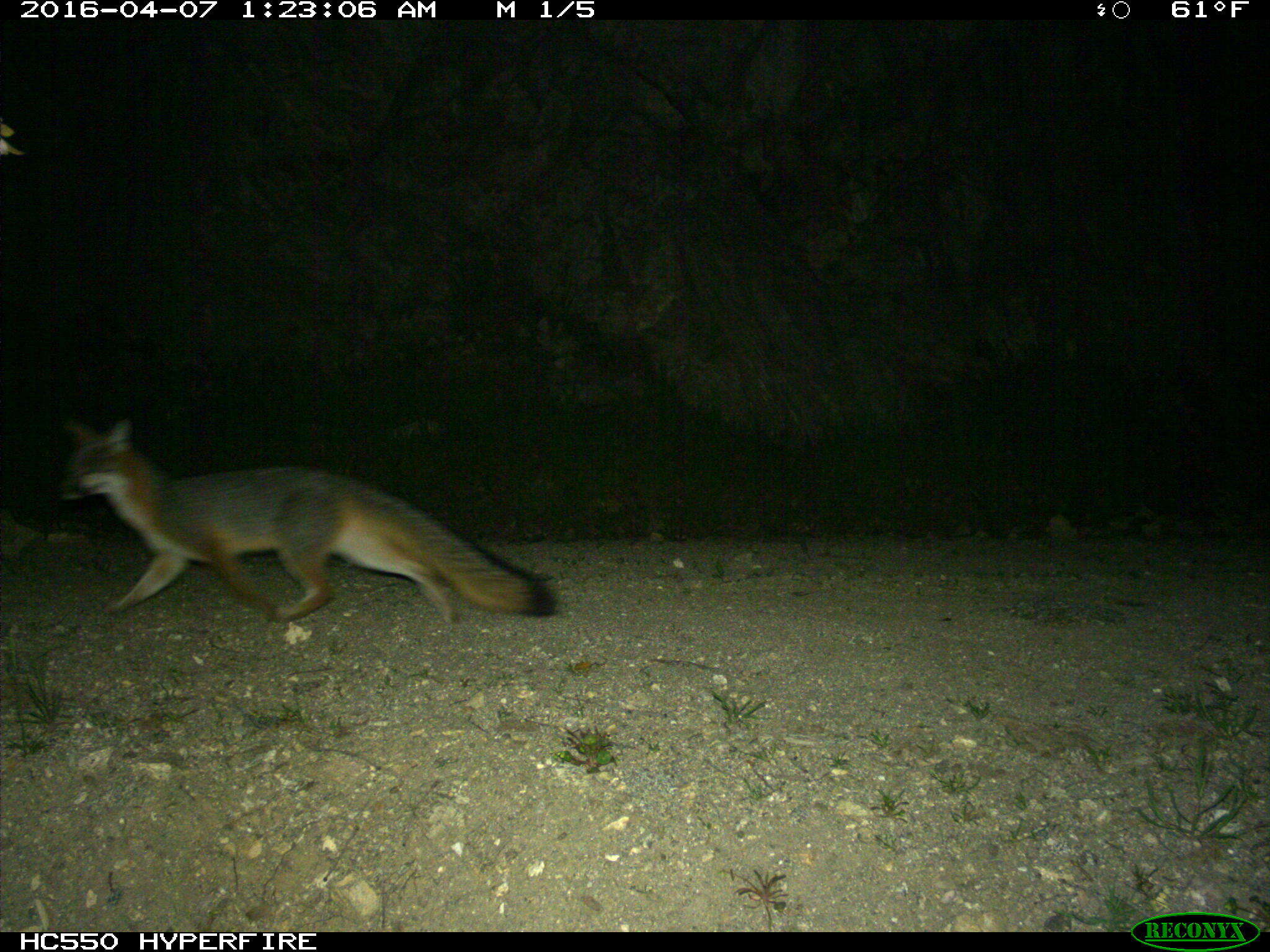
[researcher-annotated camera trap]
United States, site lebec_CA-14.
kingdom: Animalia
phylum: Chordata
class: Mammalia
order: Carnivora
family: Canidae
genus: Urocyon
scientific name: Urocyon cinereoargenteus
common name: gray fox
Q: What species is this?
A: Urocyon cinereoargenteus (gray fox).